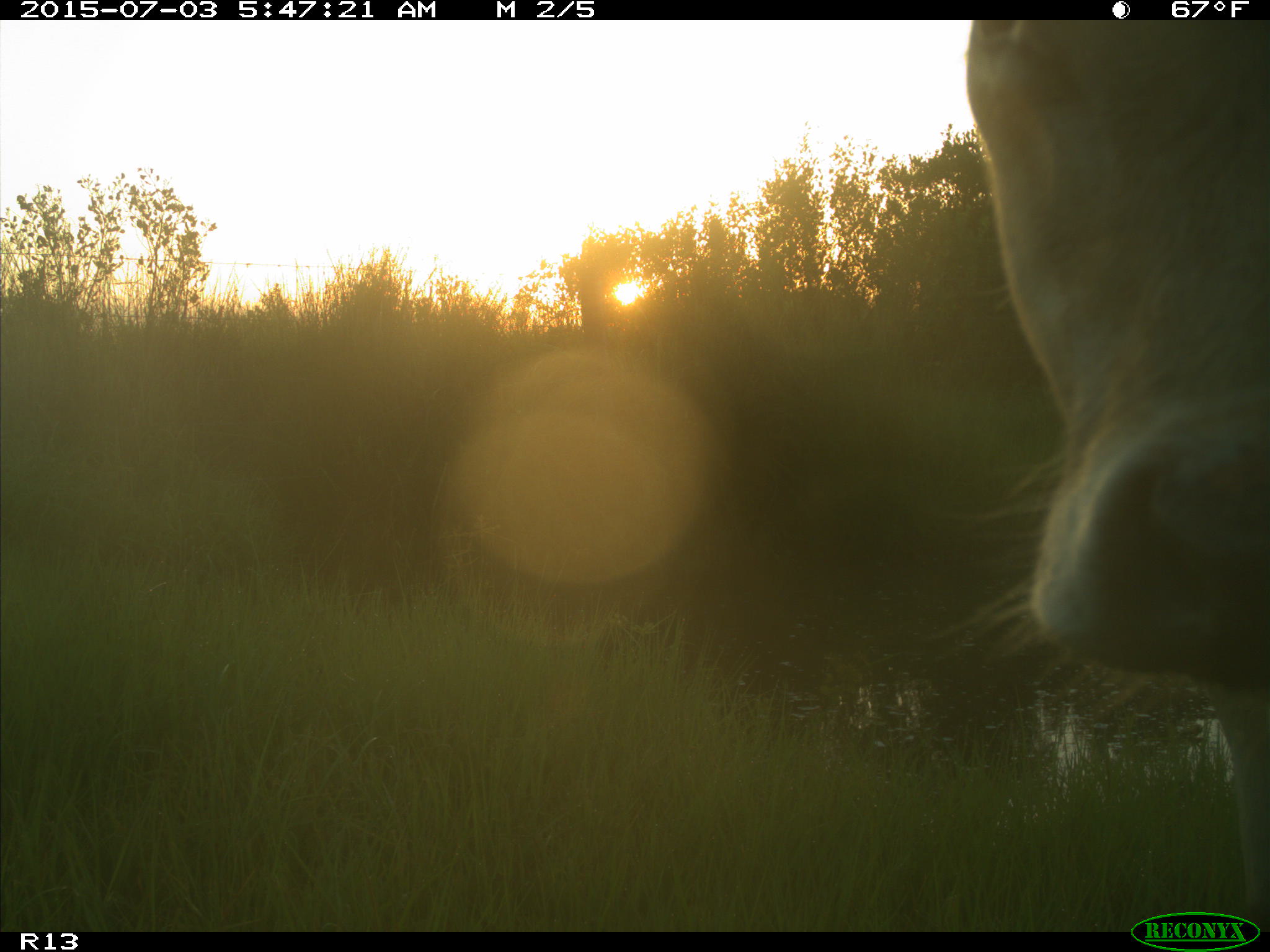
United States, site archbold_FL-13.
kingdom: Animalia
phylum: Chordata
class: Mammalia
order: Artiodactyla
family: Bovidae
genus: Bos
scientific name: Bos taurus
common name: domestic cow